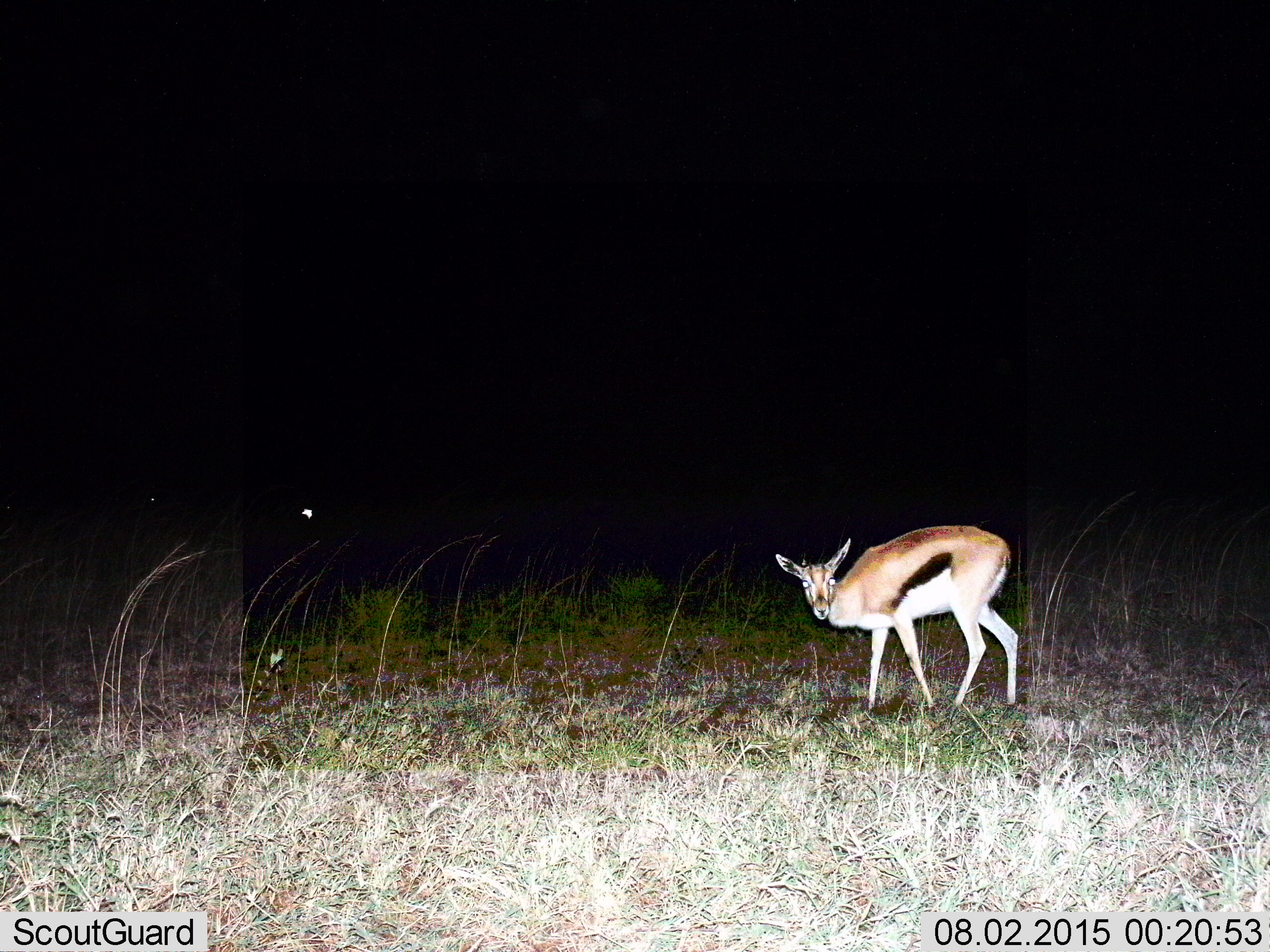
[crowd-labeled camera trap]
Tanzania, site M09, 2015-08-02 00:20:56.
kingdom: Animalia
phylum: Chordata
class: Mammalia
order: Artiodactyla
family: Bovidae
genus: Eudorcas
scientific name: Eudorcas thomsonii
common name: thomson's gazelle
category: gazellethomsons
Gazellethomsons (thomson's gazelle) (Eudorcas thomsonii), count 1. Behavior (volunteer vote fractions): standing 90%, resting 0%, moving 10%, interacting 0%. Young present (vote fraction): 10%. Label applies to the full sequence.